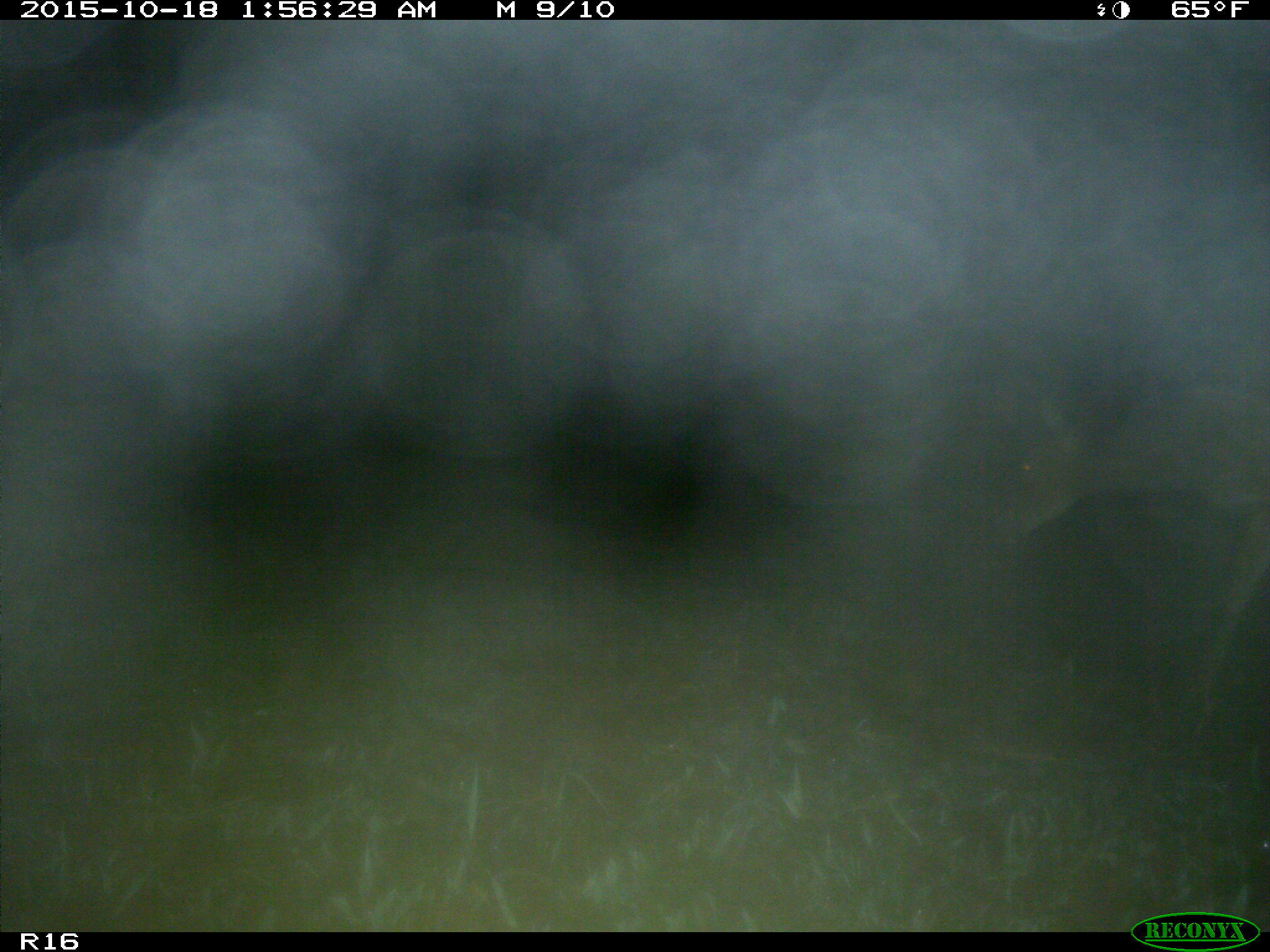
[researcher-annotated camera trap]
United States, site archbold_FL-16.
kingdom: Animalia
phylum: Chordata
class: Mammalia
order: Artiodactyla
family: Cervidae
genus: Odocoileus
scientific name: Odocoileus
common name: deer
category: unidentified deer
Unidentified deer (deer) (Odocoileus).